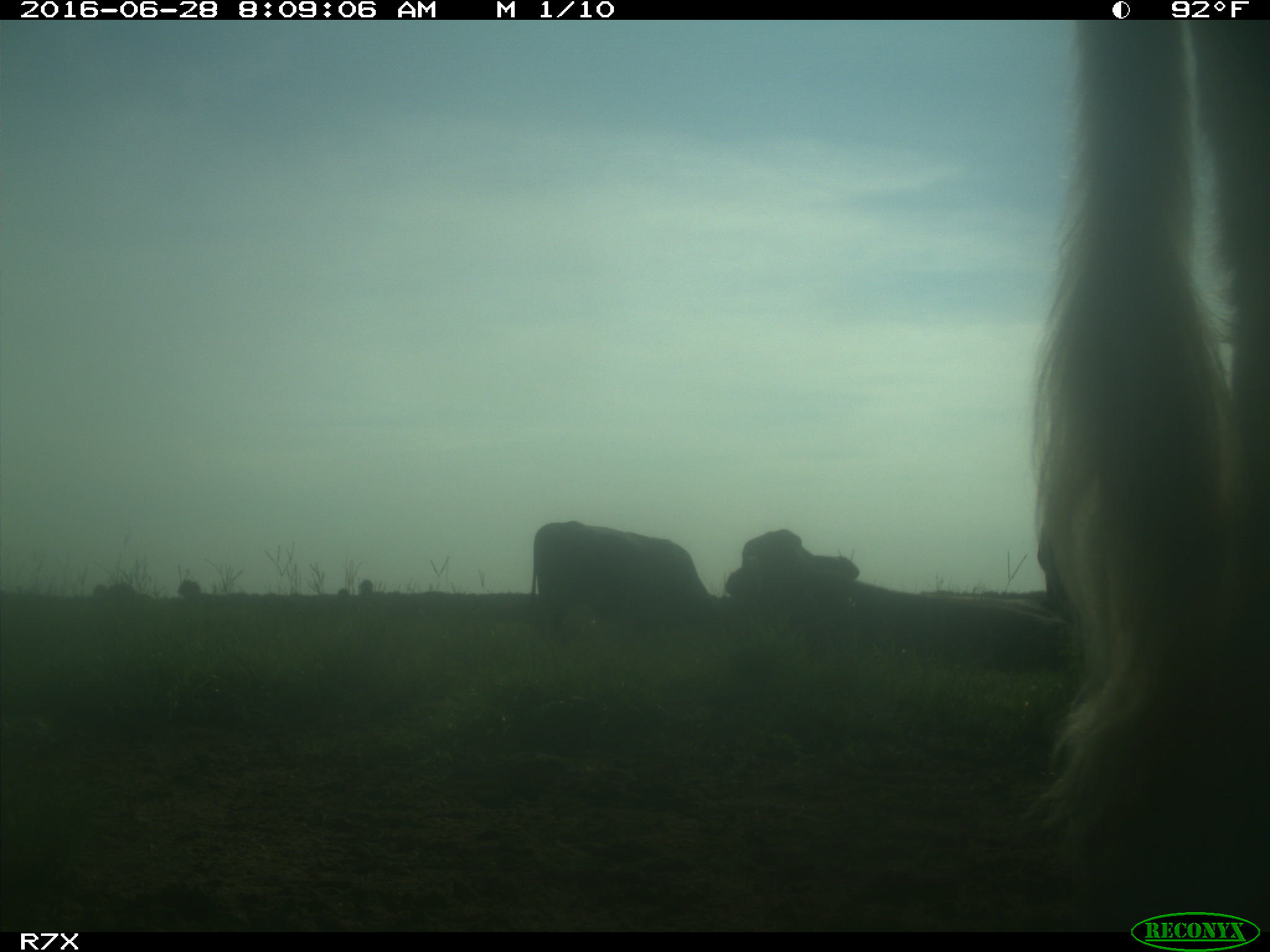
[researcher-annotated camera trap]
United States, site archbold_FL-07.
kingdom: Animalia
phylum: Chordata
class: Mammalia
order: Artiodactyla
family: Bovidae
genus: Bos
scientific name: Bos taurus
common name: domestic cow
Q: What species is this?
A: Bos taurus (domestic cow).